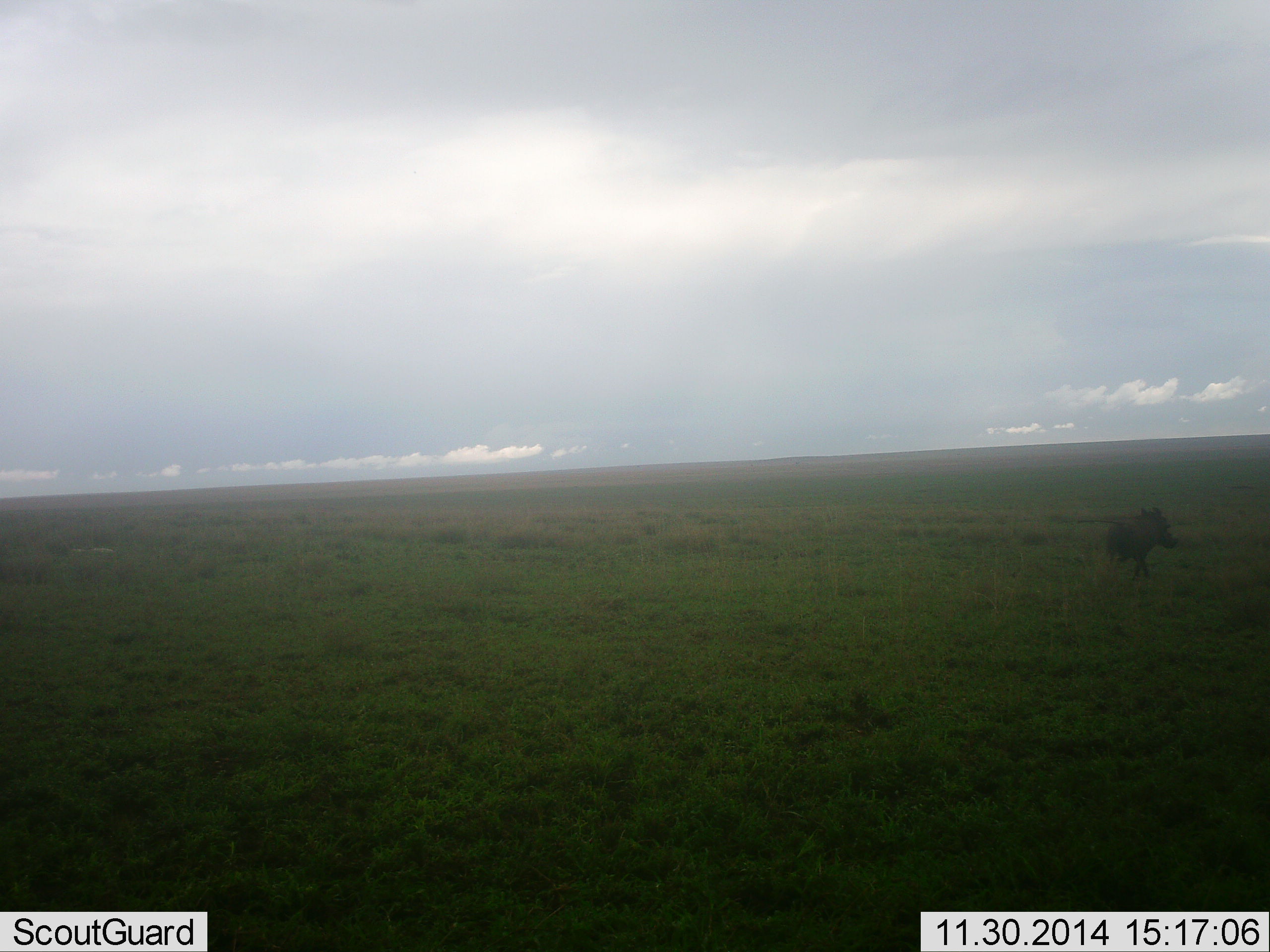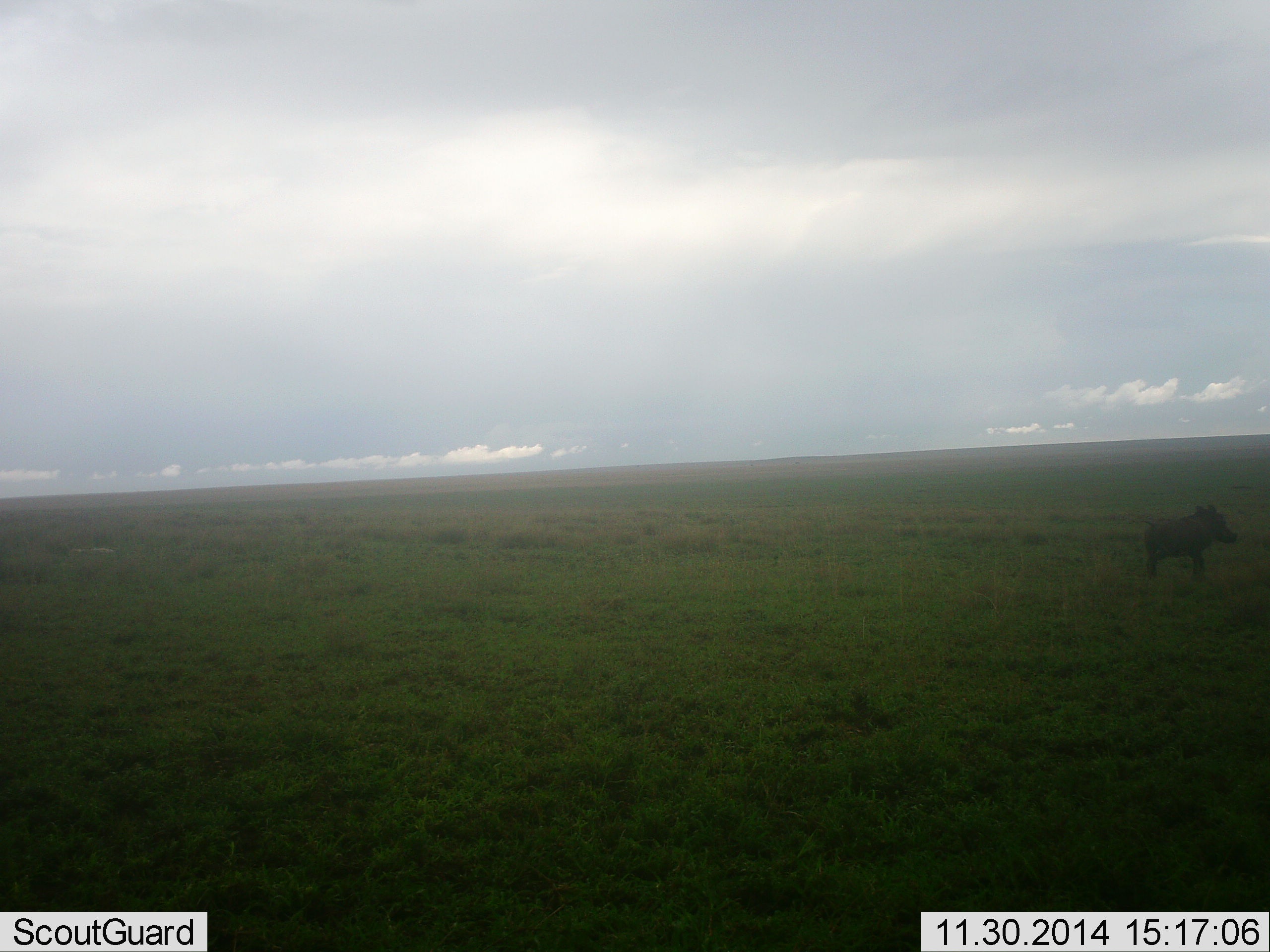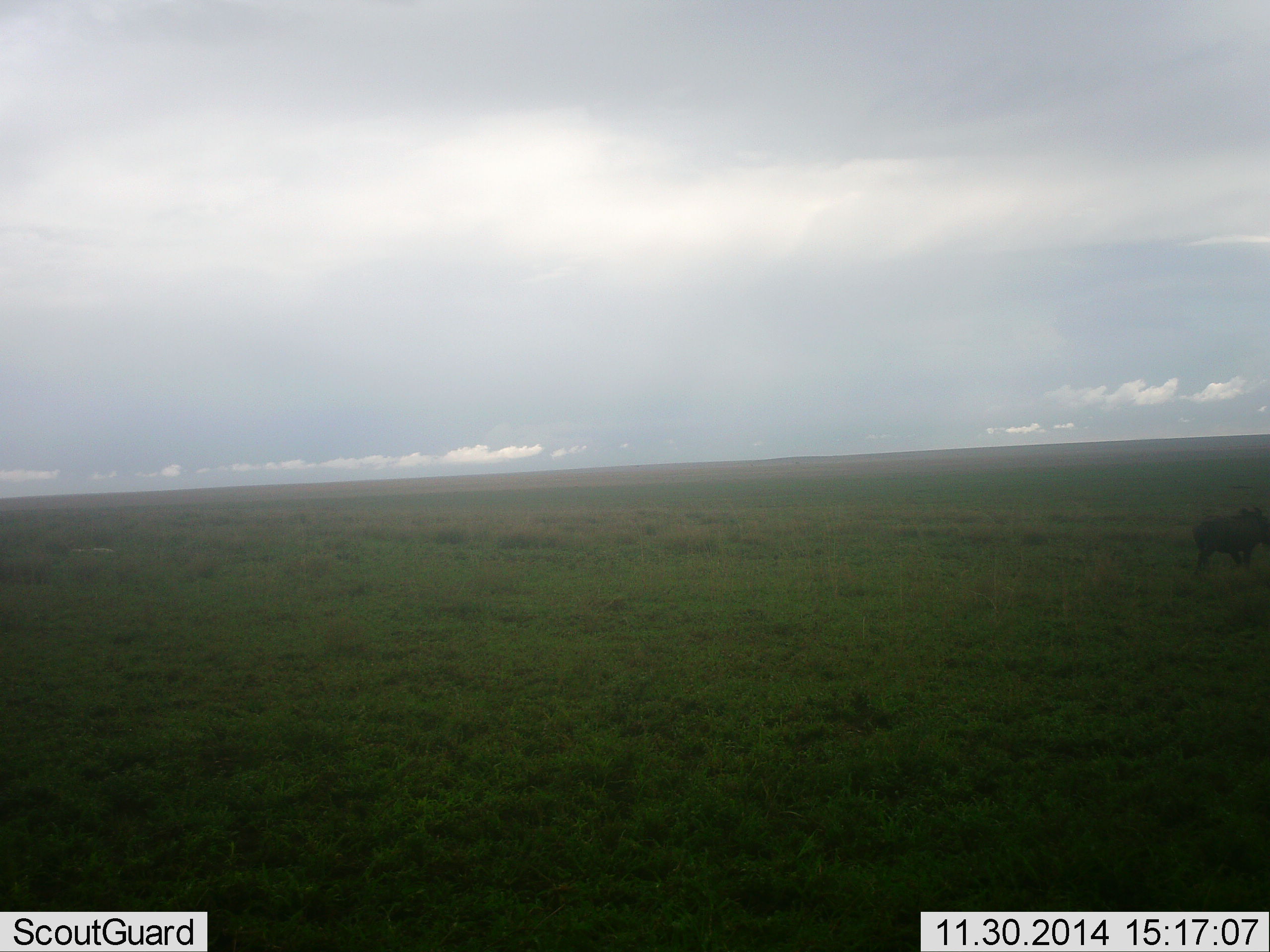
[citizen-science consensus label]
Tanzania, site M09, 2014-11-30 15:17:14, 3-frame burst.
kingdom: Animalia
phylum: Chordata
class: Mammalia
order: Artiodactyla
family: Suidae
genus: Phacochoerus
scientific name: Phacochoerus africanus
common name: warthog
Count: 1.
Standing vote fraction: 0%.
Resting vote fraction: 0%.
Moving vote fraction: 100%.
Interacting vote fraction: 0%.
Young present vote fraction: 0%.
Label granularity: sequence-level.